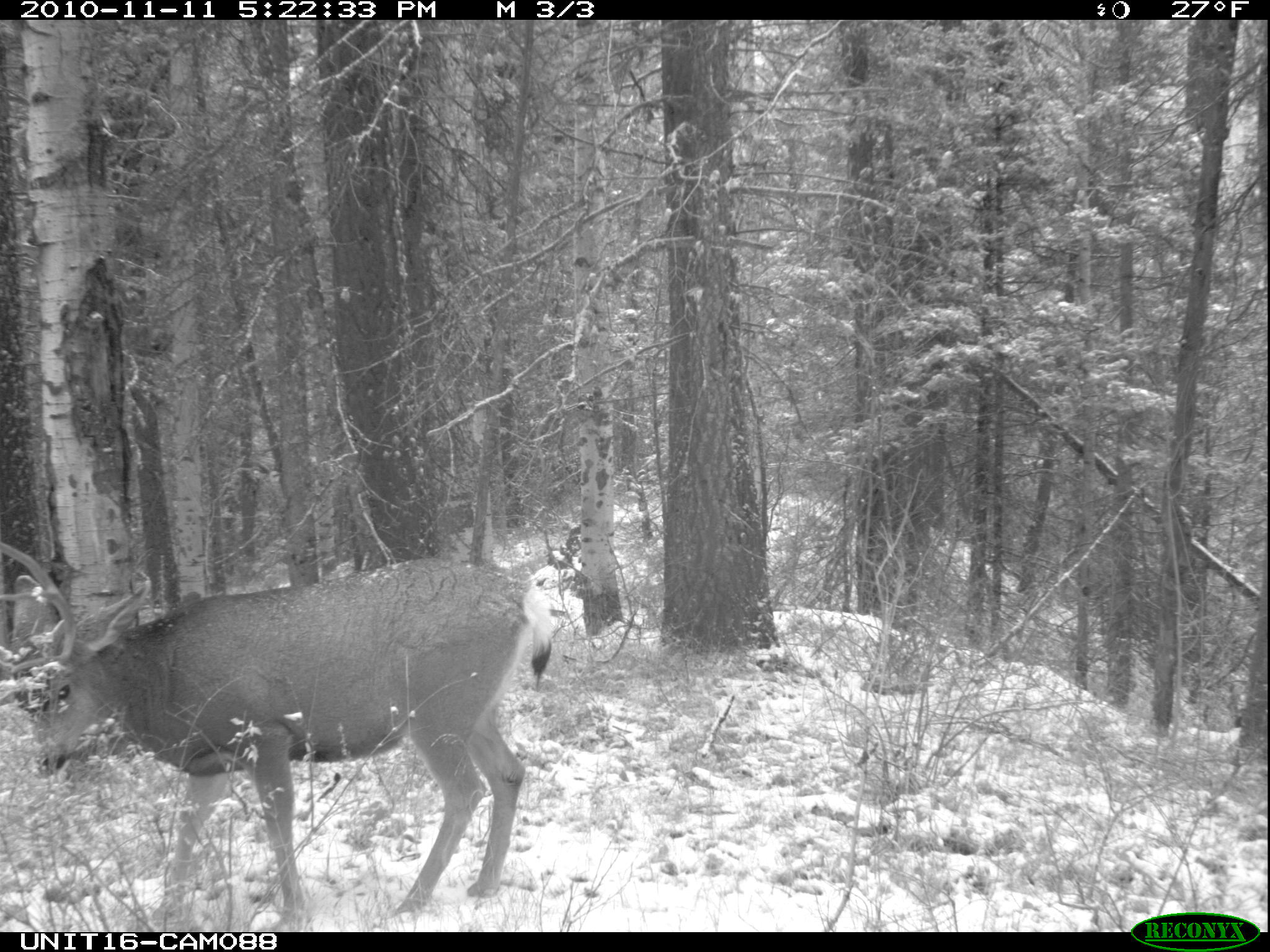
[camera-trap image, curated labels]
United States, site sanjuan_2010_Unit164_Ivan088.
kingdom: Animalia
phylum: Chordata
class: Mammalia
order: Artiodactyla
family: Cervidae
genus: Odocoileus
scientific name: Odocoileus hemionus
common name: mule deer